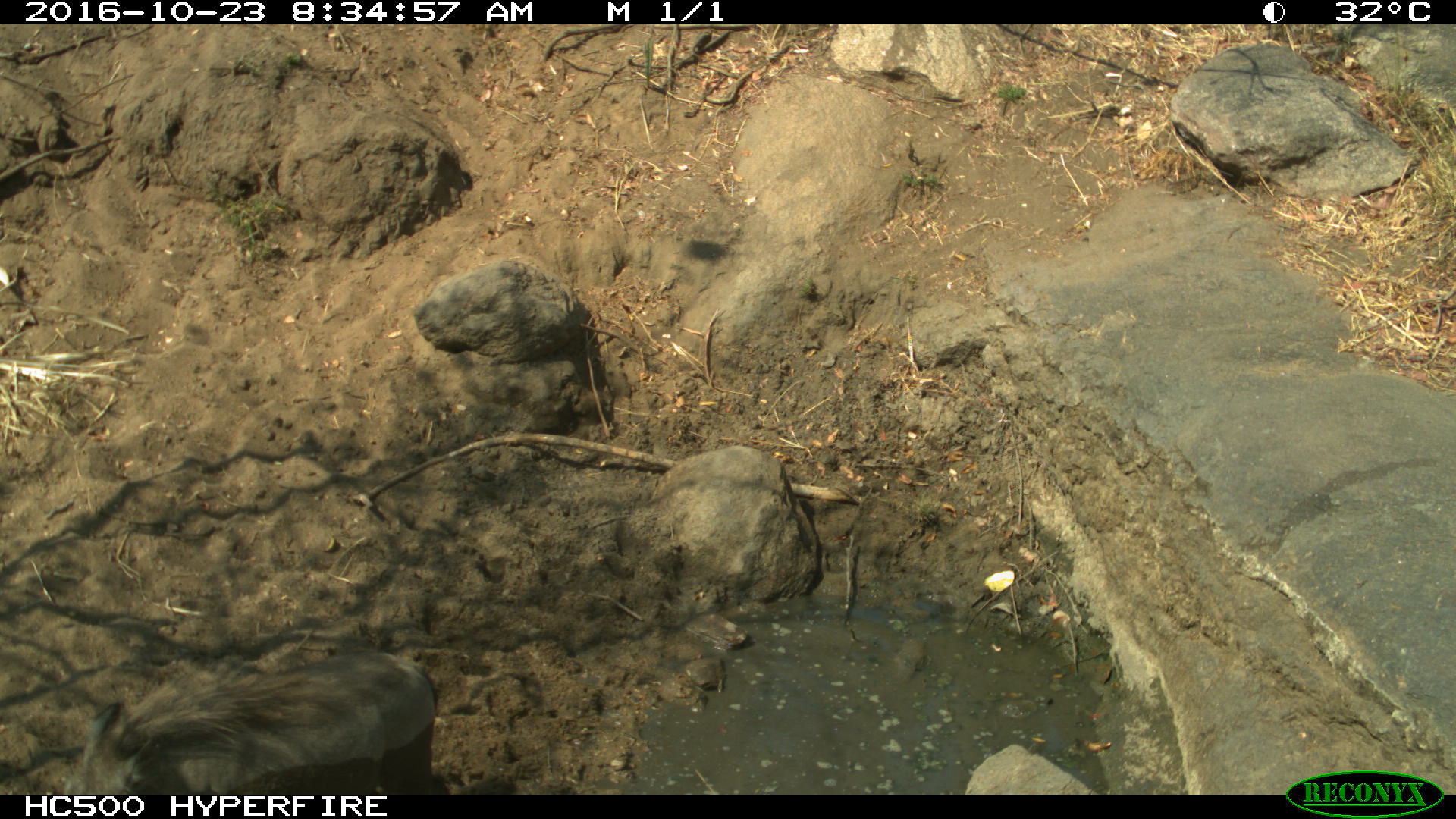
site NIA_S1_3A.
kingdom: Animalia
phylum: Chordata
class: Mammalia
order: Artiodactyla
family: Suidae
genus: Phacochoerus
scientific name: Phacochoerus africanus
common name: warthog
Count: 1.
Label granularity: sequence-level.